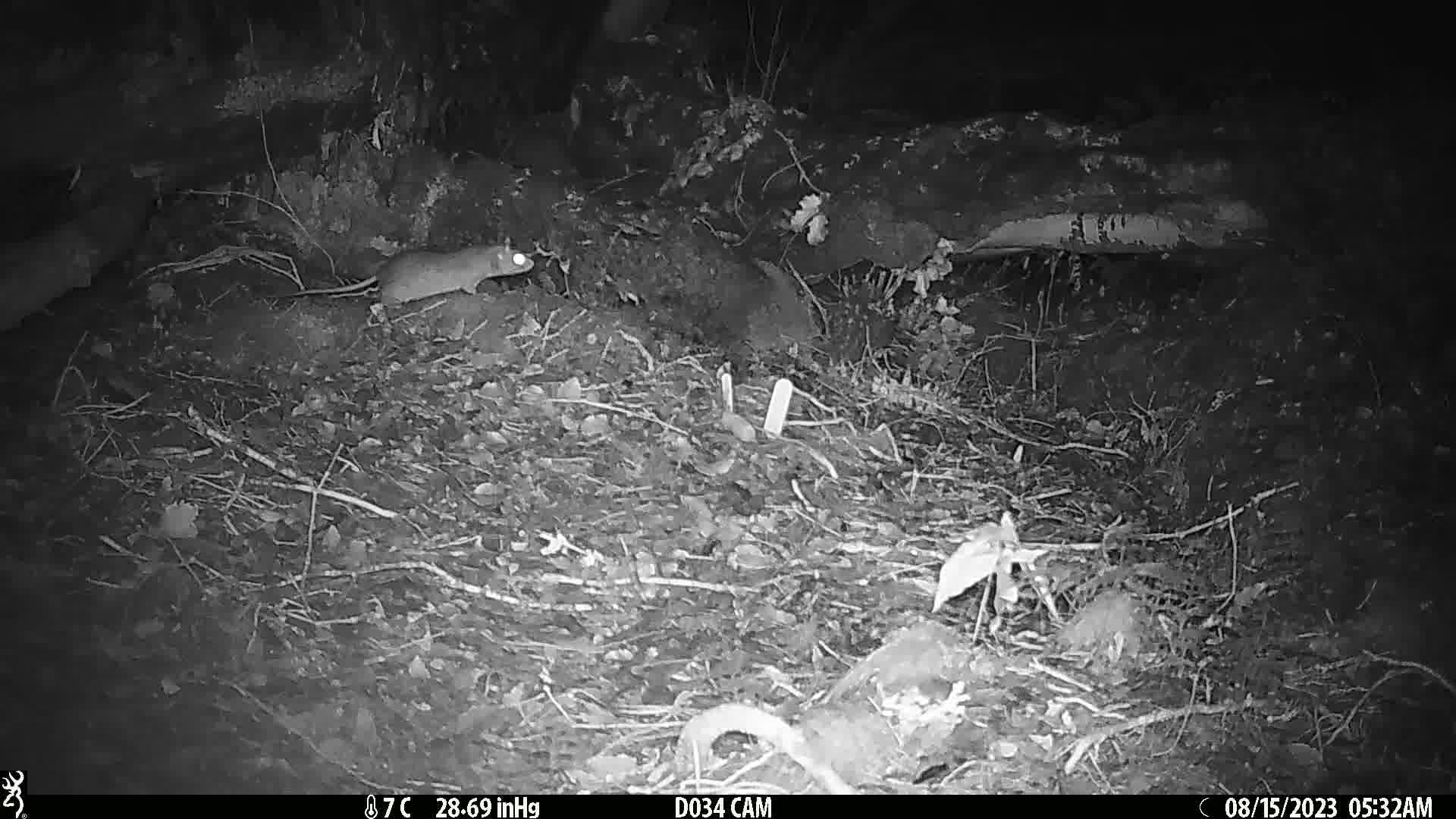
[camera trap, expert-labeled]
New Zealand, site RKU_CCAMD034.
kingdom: Animalia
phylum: Chordata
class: Mammalia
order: Rodentia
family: Muridae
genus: Rattus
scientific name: Rattus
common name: rat